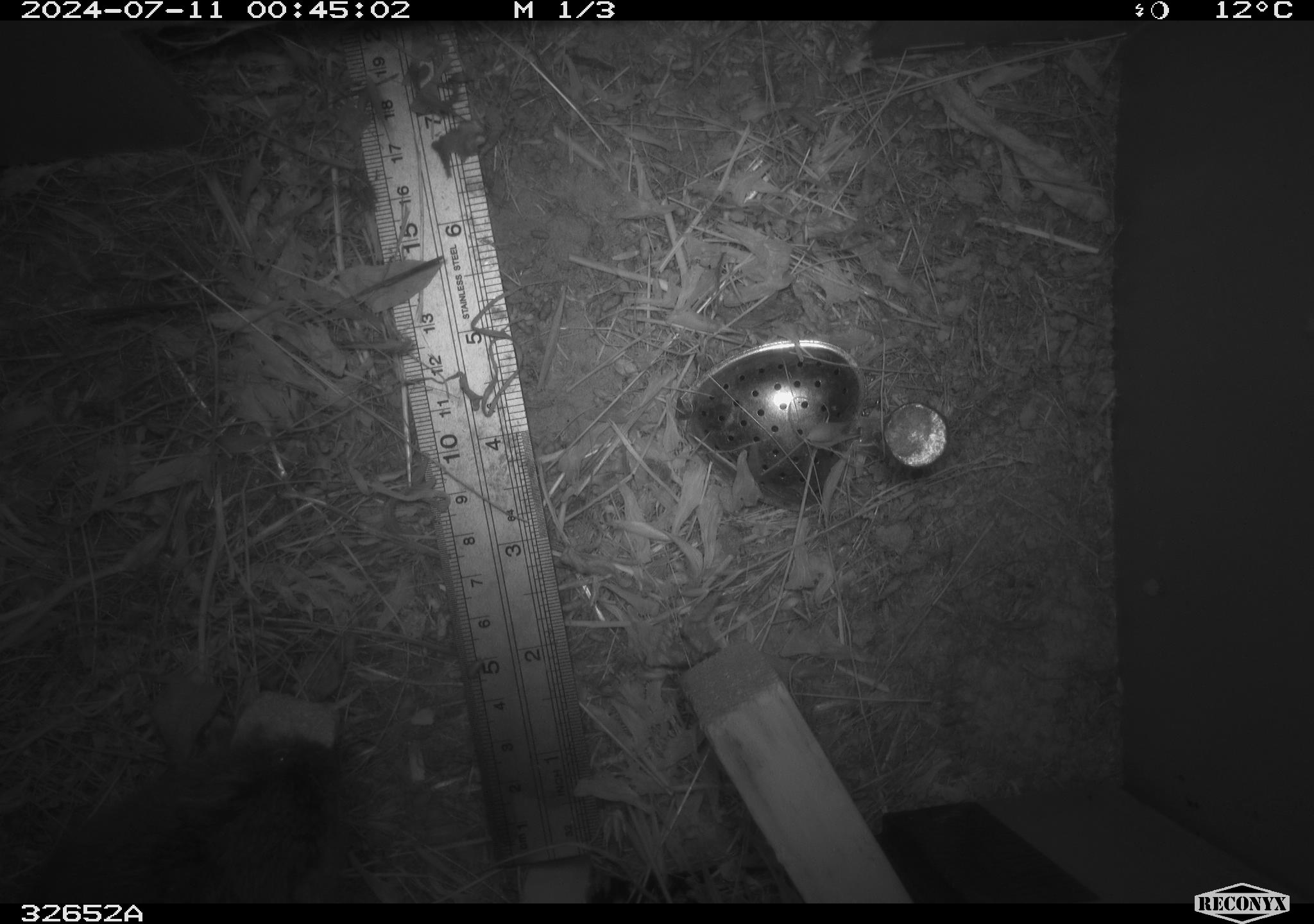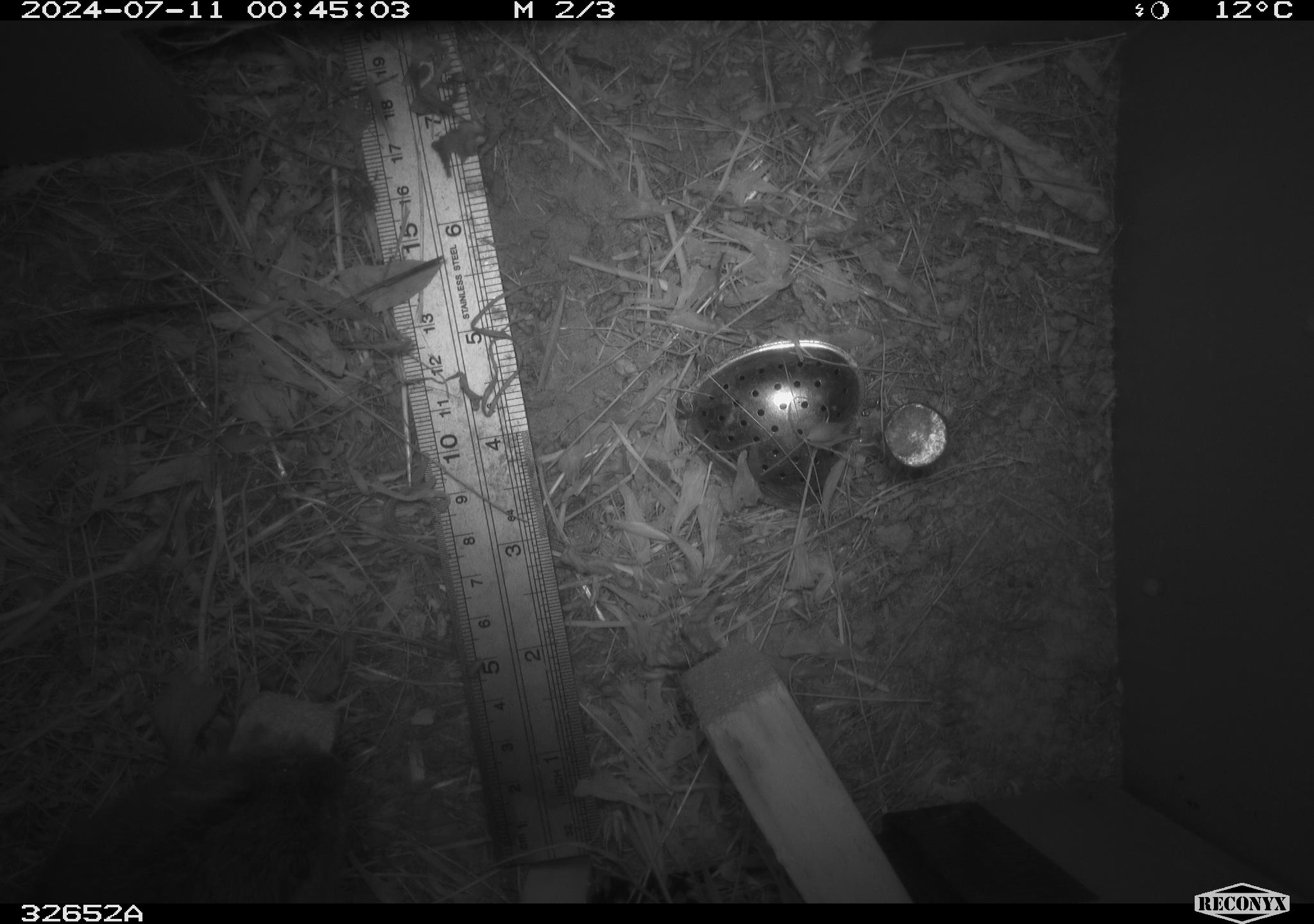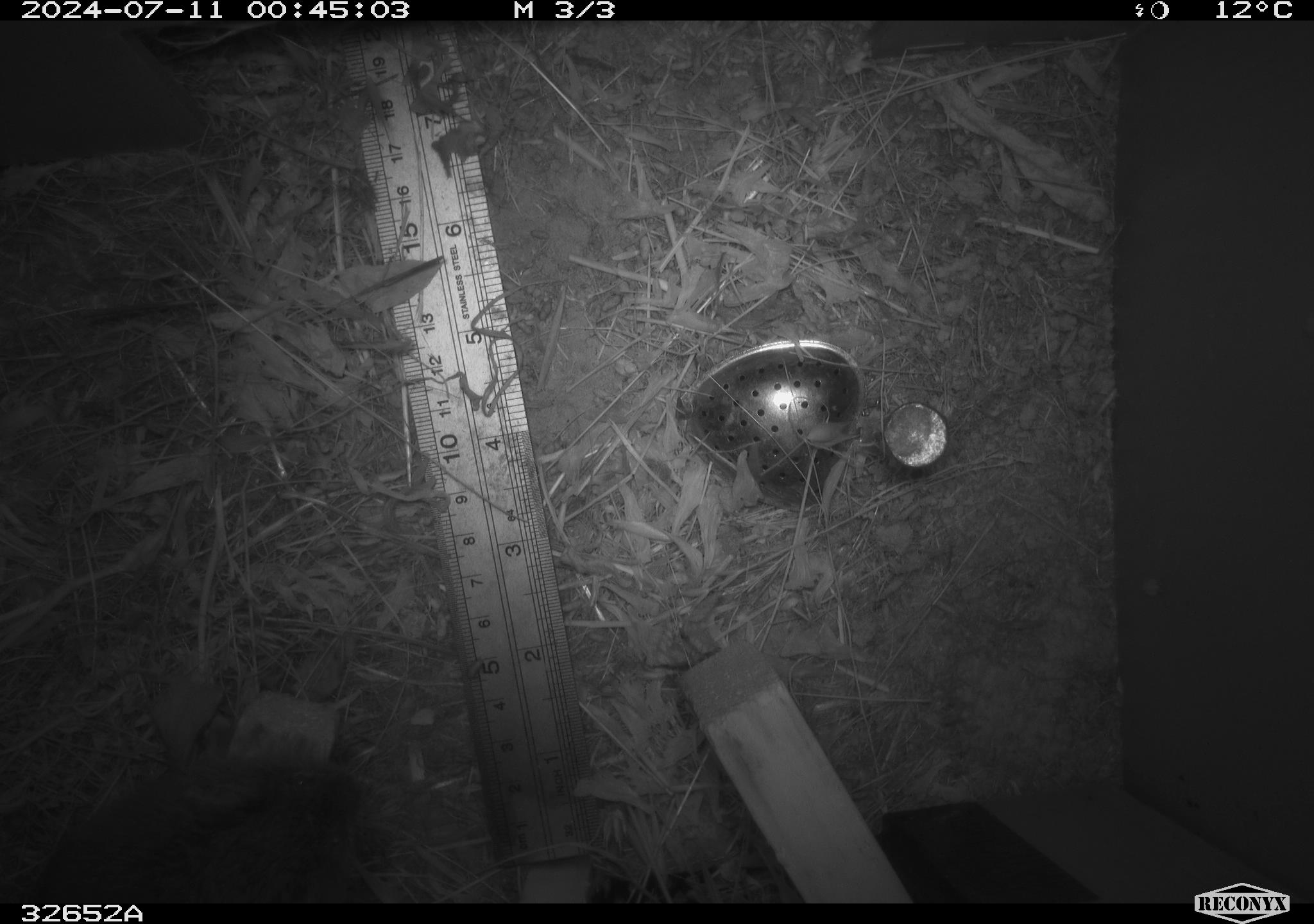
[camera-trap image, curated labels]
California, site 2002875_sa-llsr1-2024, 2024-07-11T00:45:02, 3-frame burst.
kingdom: Animalia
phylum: Chordata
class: Mammalia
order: Rodentia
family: Cricetidae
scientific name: Arvicolinae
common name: voles, lemmings, and muskrats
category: arvicolinae subfamily